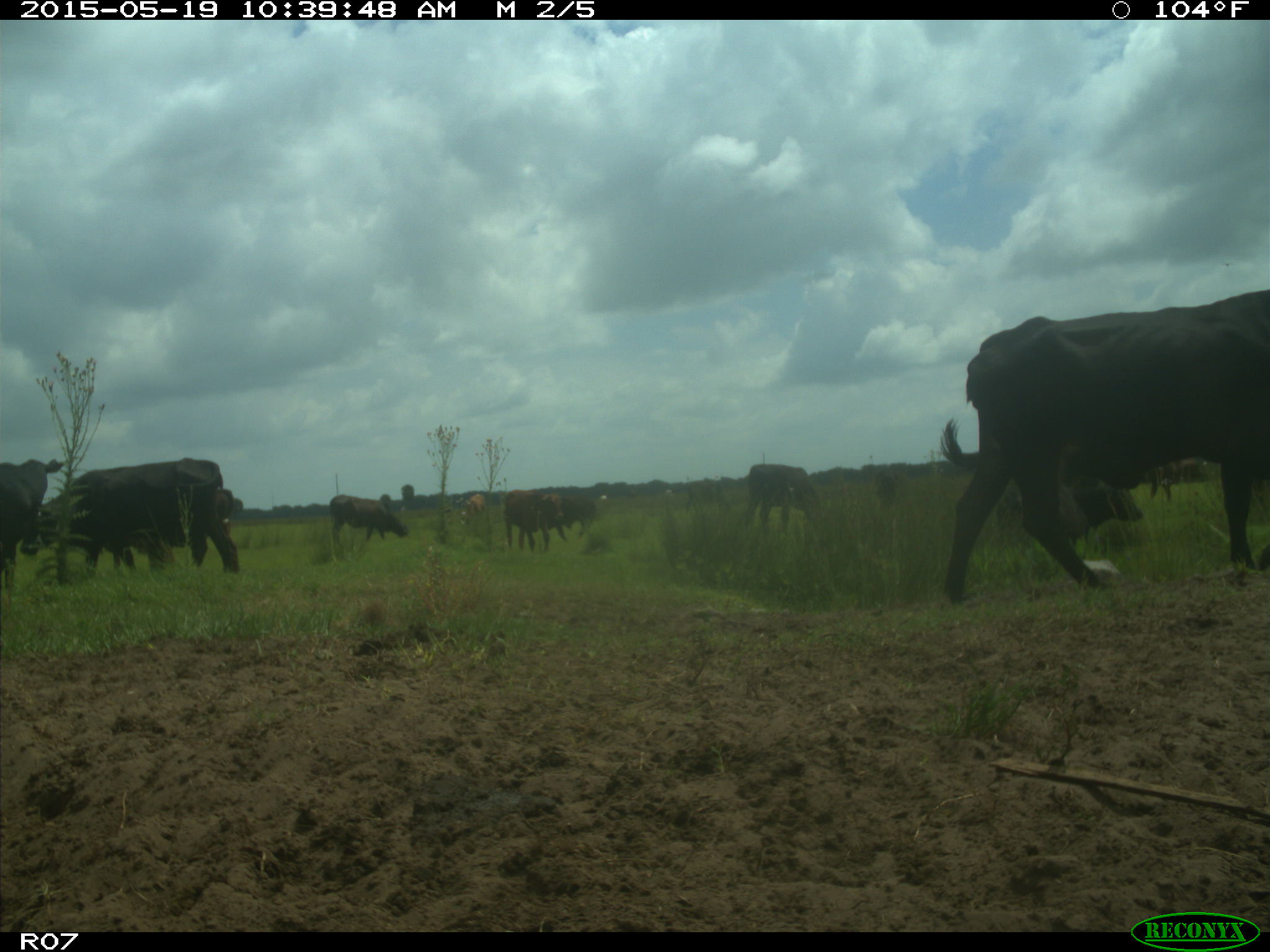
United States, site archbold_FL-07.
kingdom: Animalia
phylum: Chordata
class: Mammalia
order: Artiodactyla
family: Bovidae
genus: Bos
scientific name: Bos taurus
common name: domestic cow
Bos taurus (domestic cow).